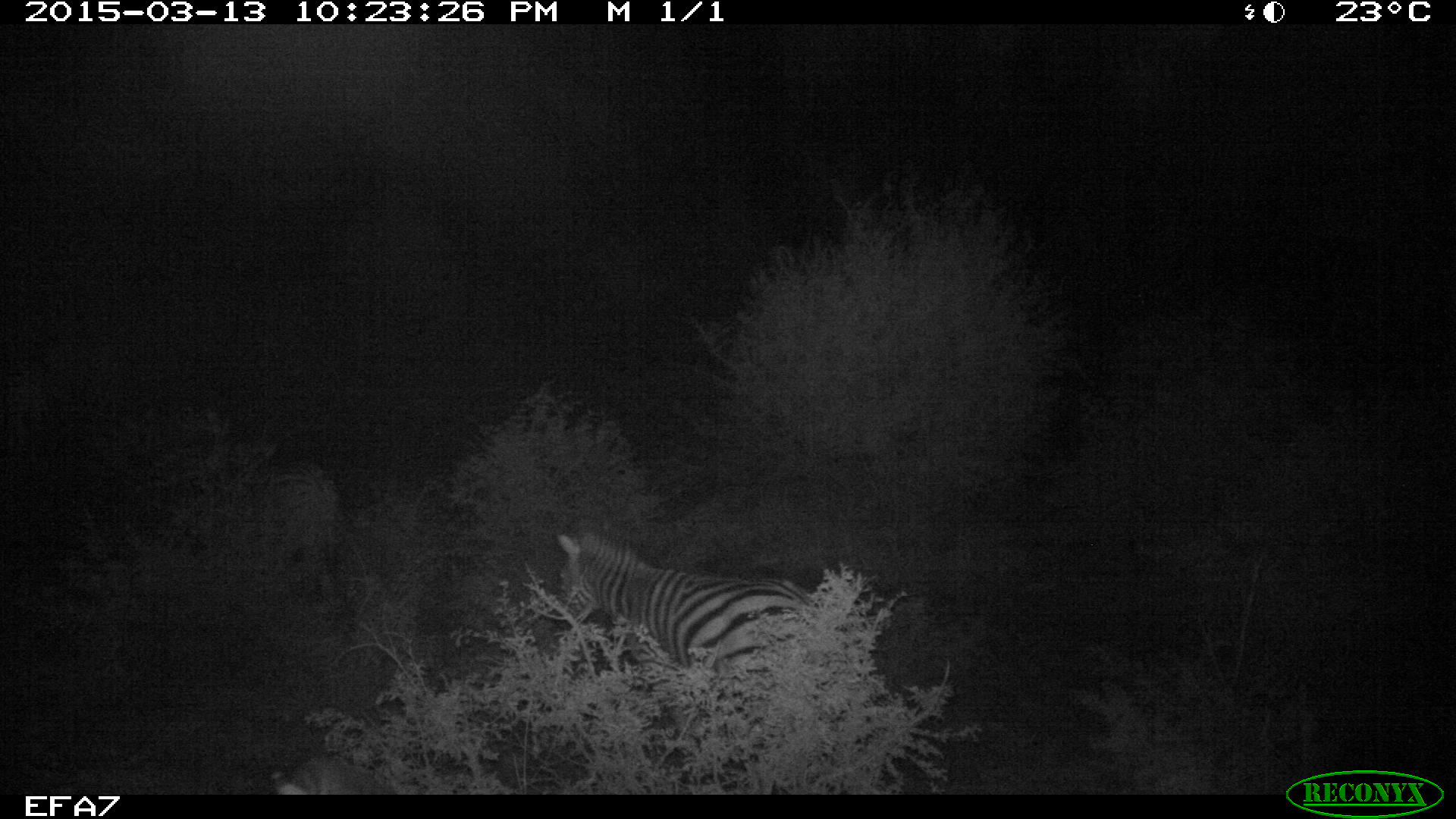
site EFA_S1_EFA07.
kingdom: Animalia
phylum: Chordata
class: Mammalia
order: Perissodactyla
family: Equidae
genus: Equus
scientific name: Equus quagga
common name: plains zebra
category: zebraplains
Zebraplains (plains zebra) (Equus quagga), count 2. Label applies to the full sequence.